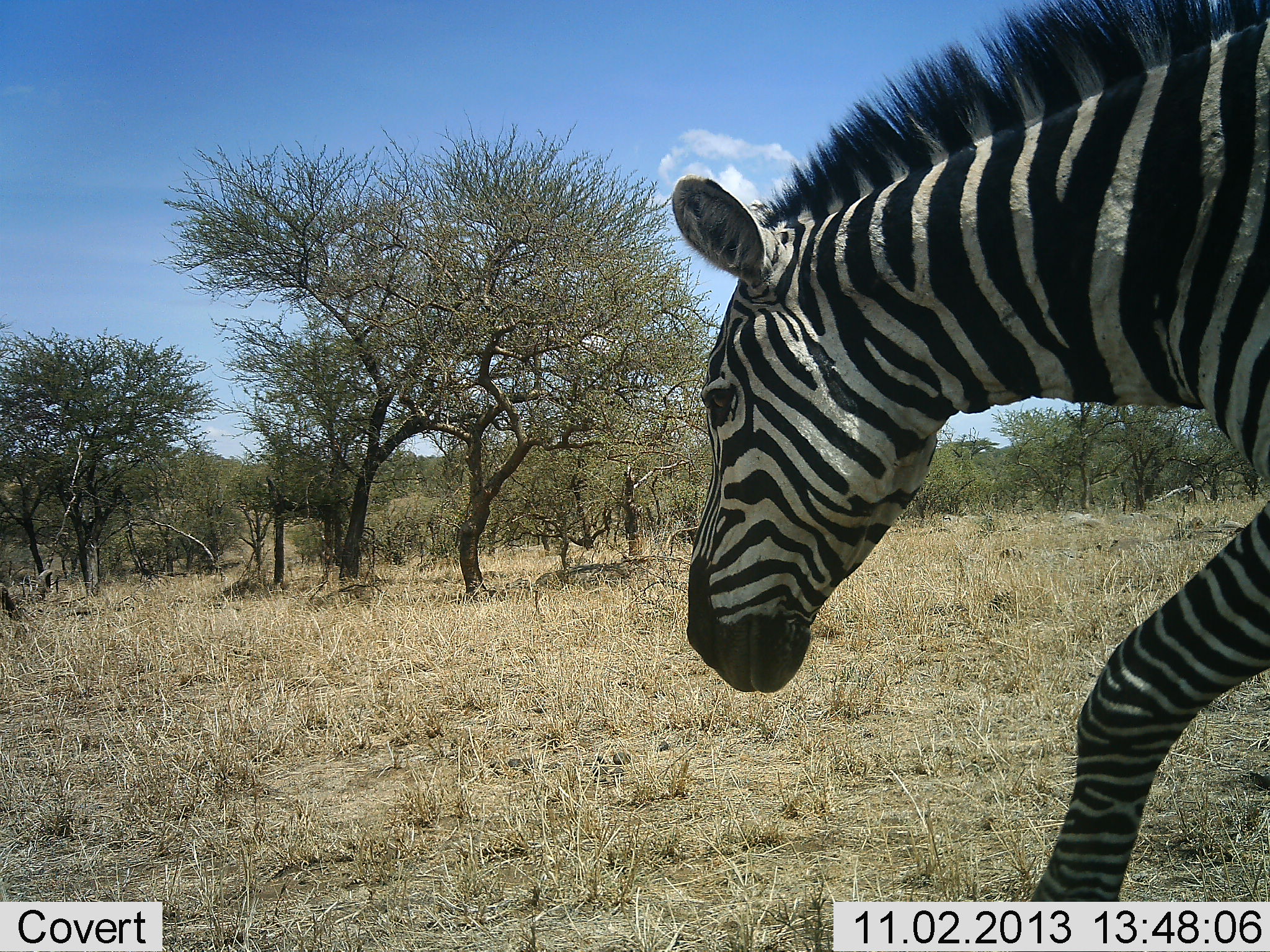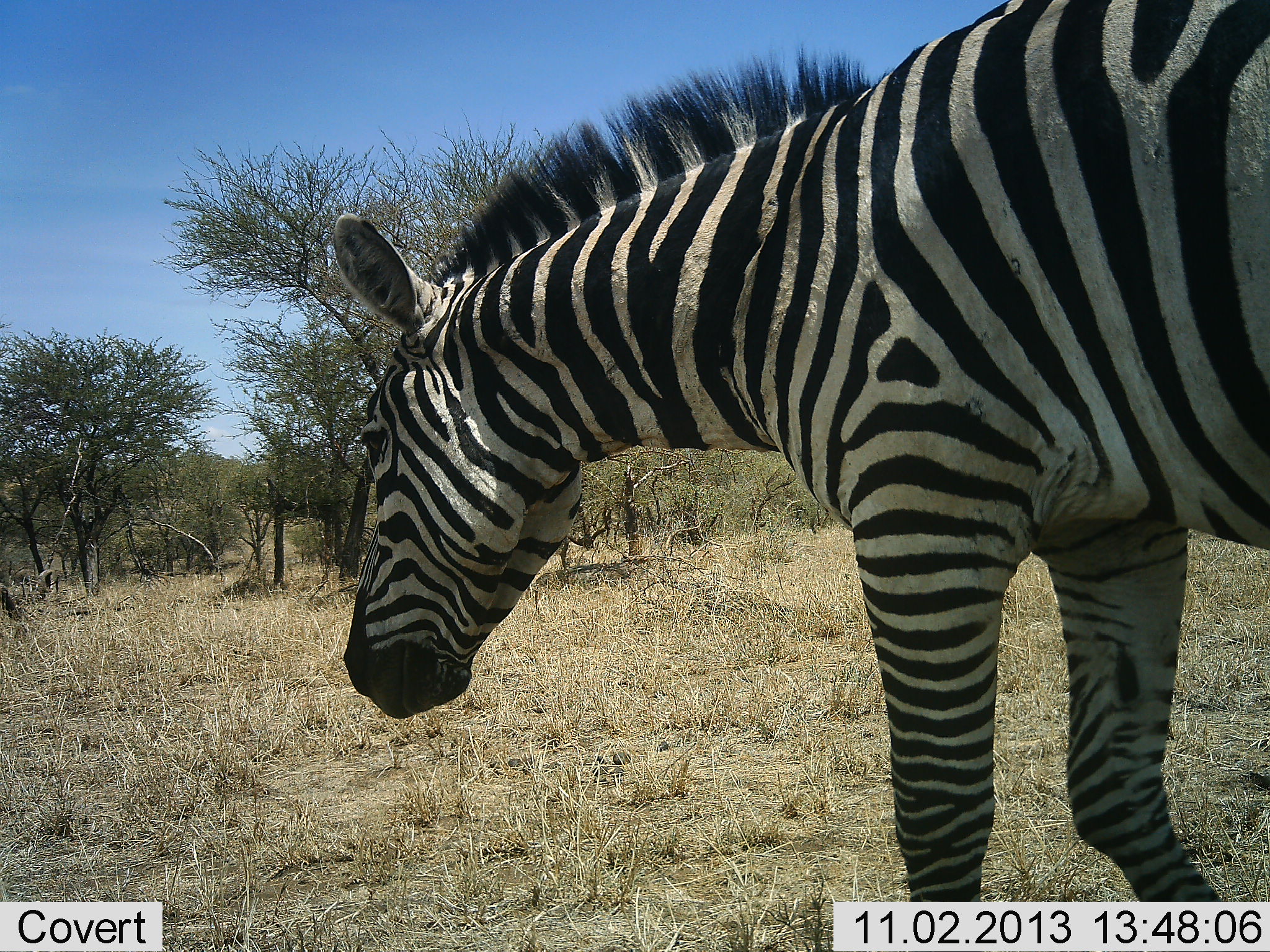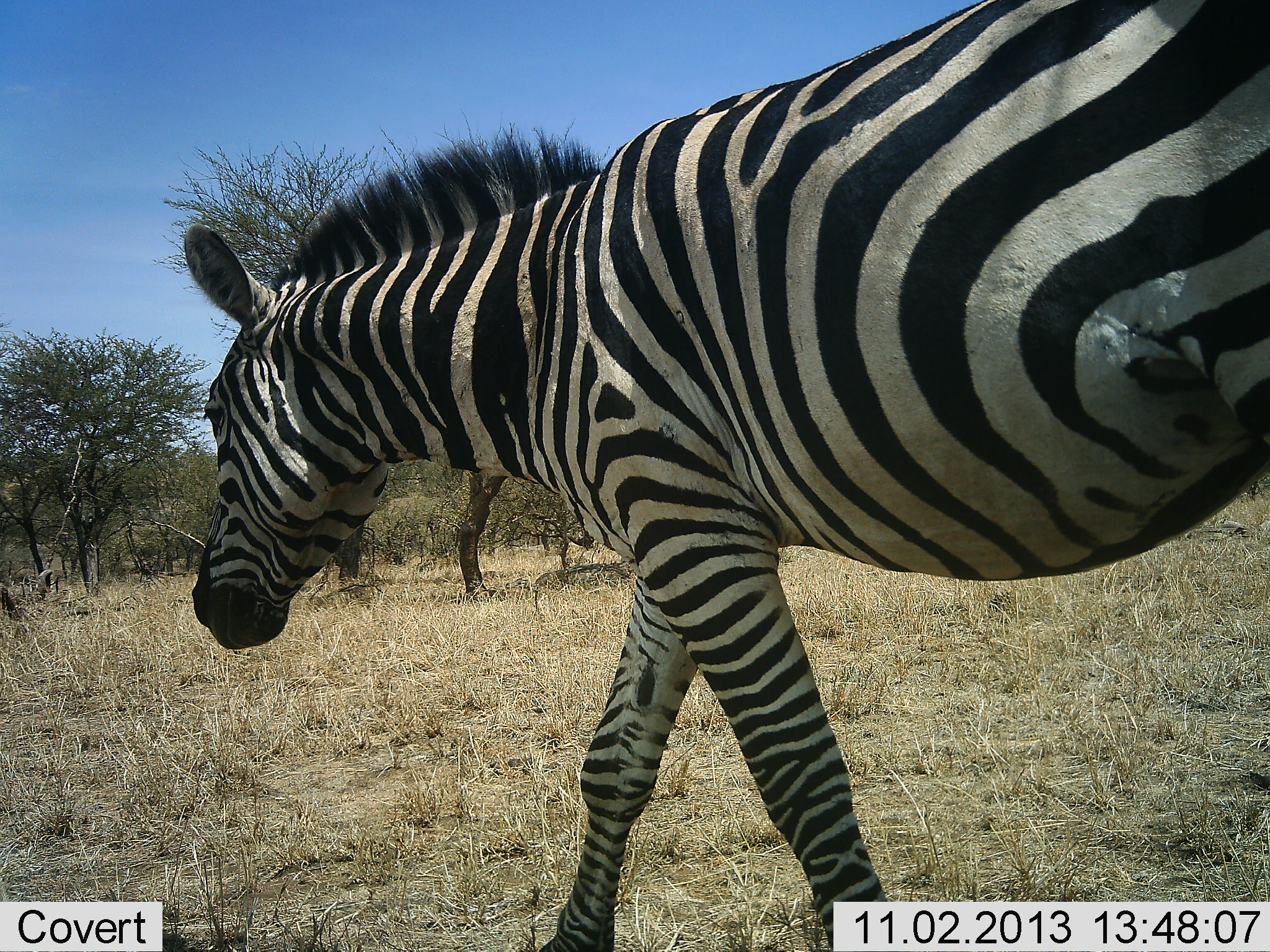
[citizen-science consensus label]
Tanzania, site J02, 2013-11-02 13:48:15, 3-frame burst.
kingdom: Animalia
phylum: Chordata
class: Mammalia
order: Perissodactyla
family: Equidae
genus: Equus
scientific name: Equus quagga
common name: plains zebra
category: zebra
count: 1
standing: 4%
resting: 0%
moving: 96%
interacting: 0%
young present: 0%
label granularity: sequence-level